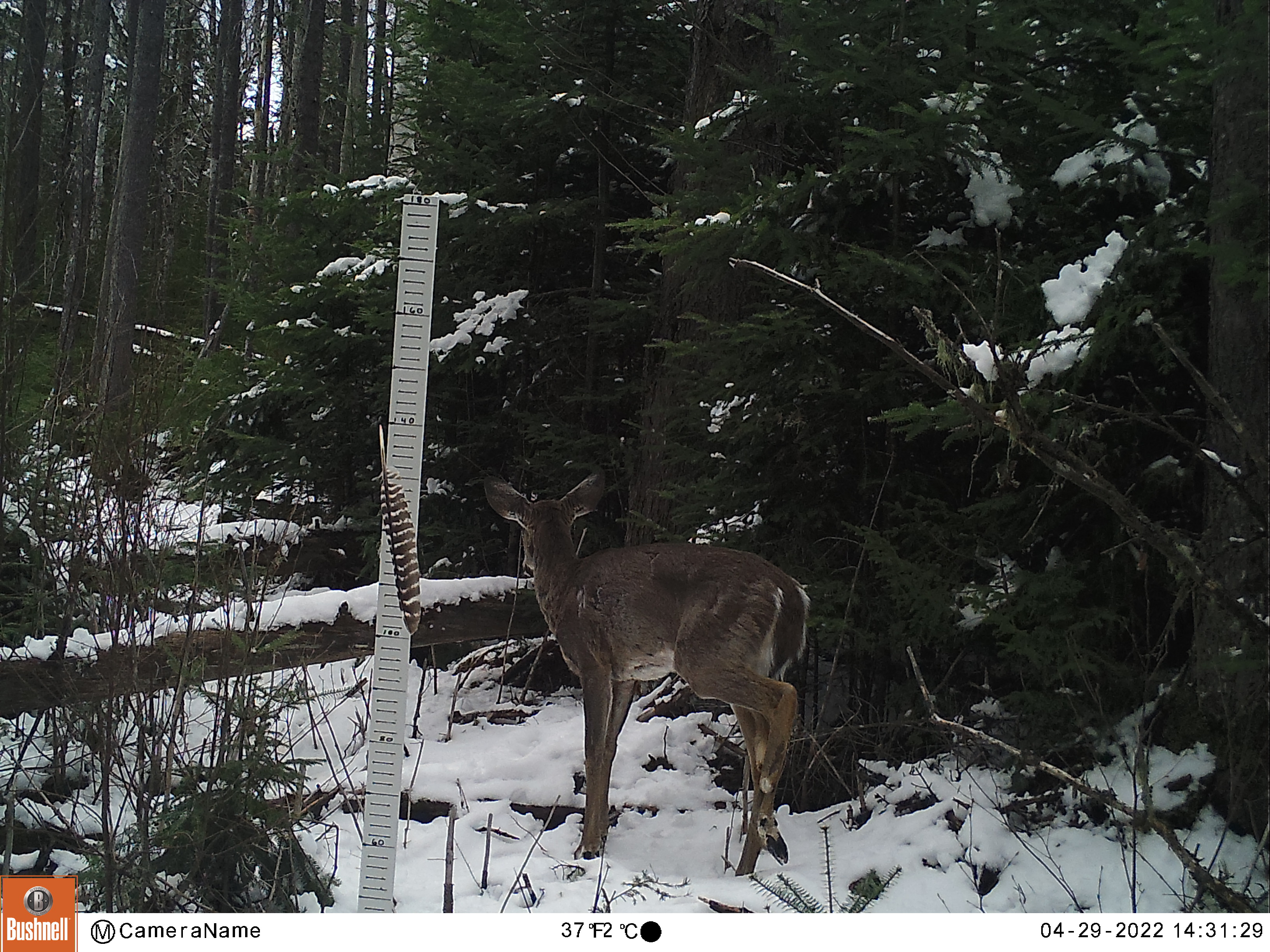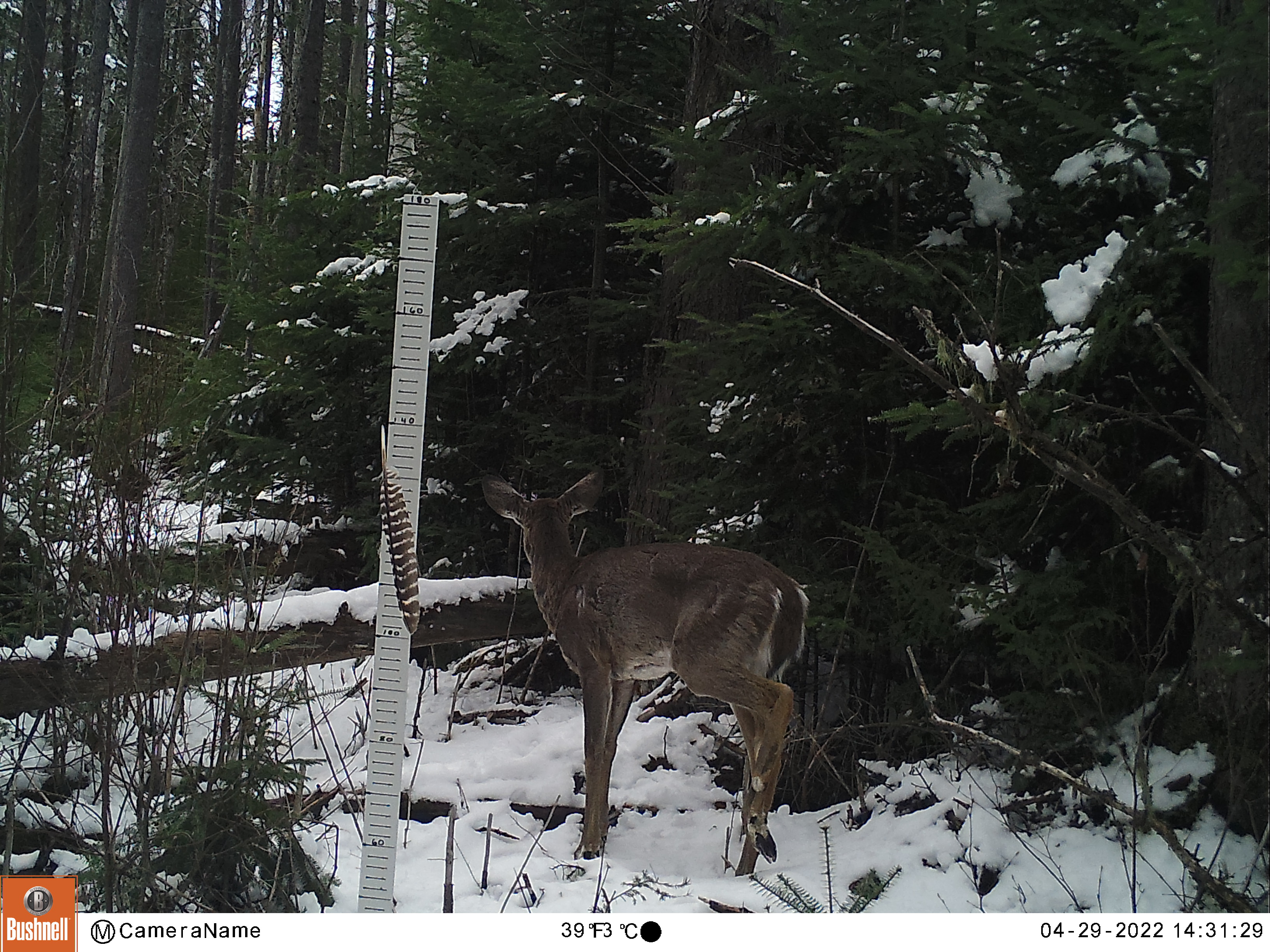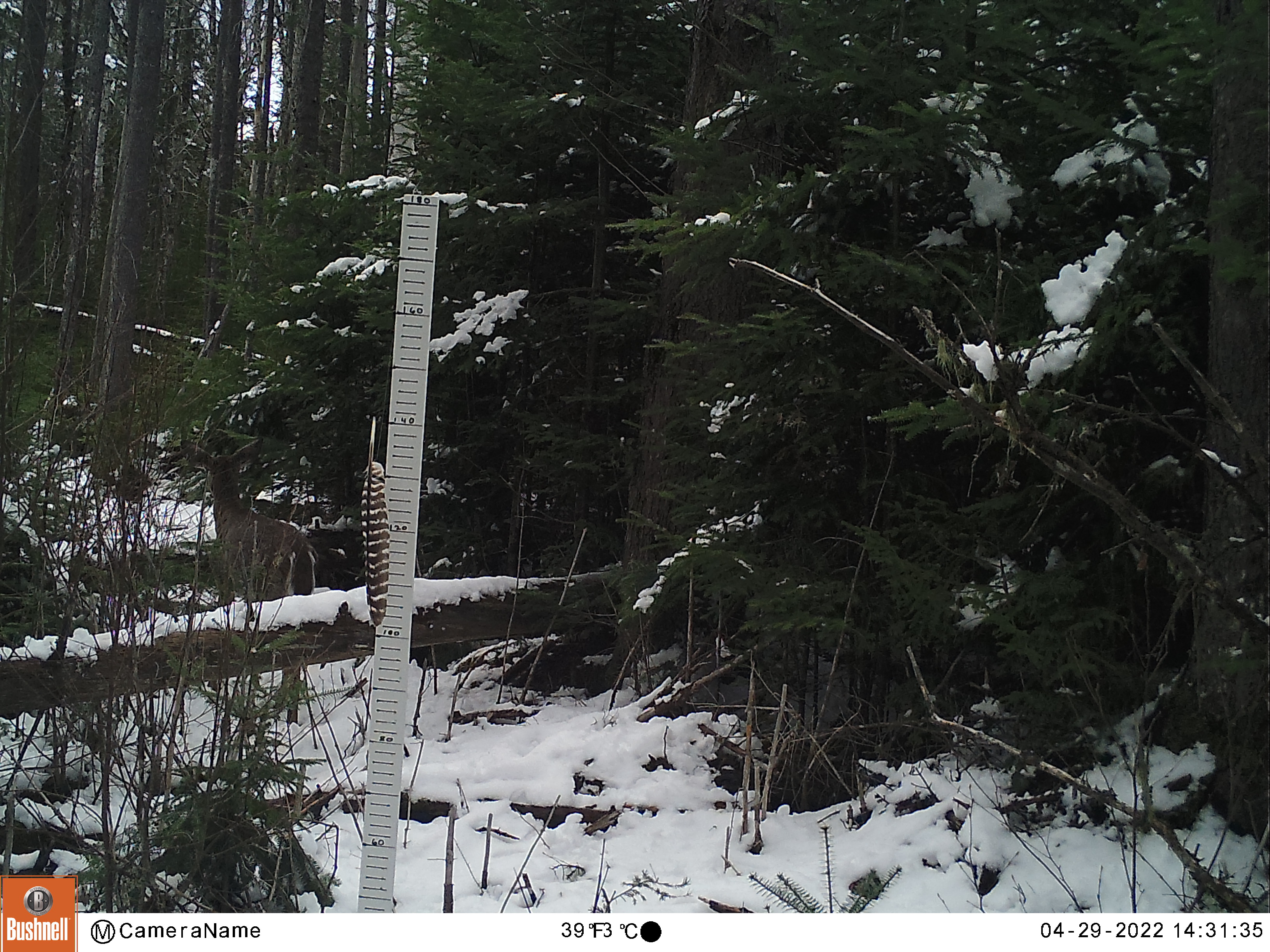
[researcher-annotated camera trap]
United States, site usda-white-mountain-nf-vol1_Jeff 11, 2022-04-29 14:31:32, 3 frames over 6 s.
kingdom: Animalia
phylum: Chordata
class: Mammalia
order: Artiodactyla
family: Cervidae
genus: Odocoileus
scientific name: Odocoileus virginianus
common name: white-tailed deer